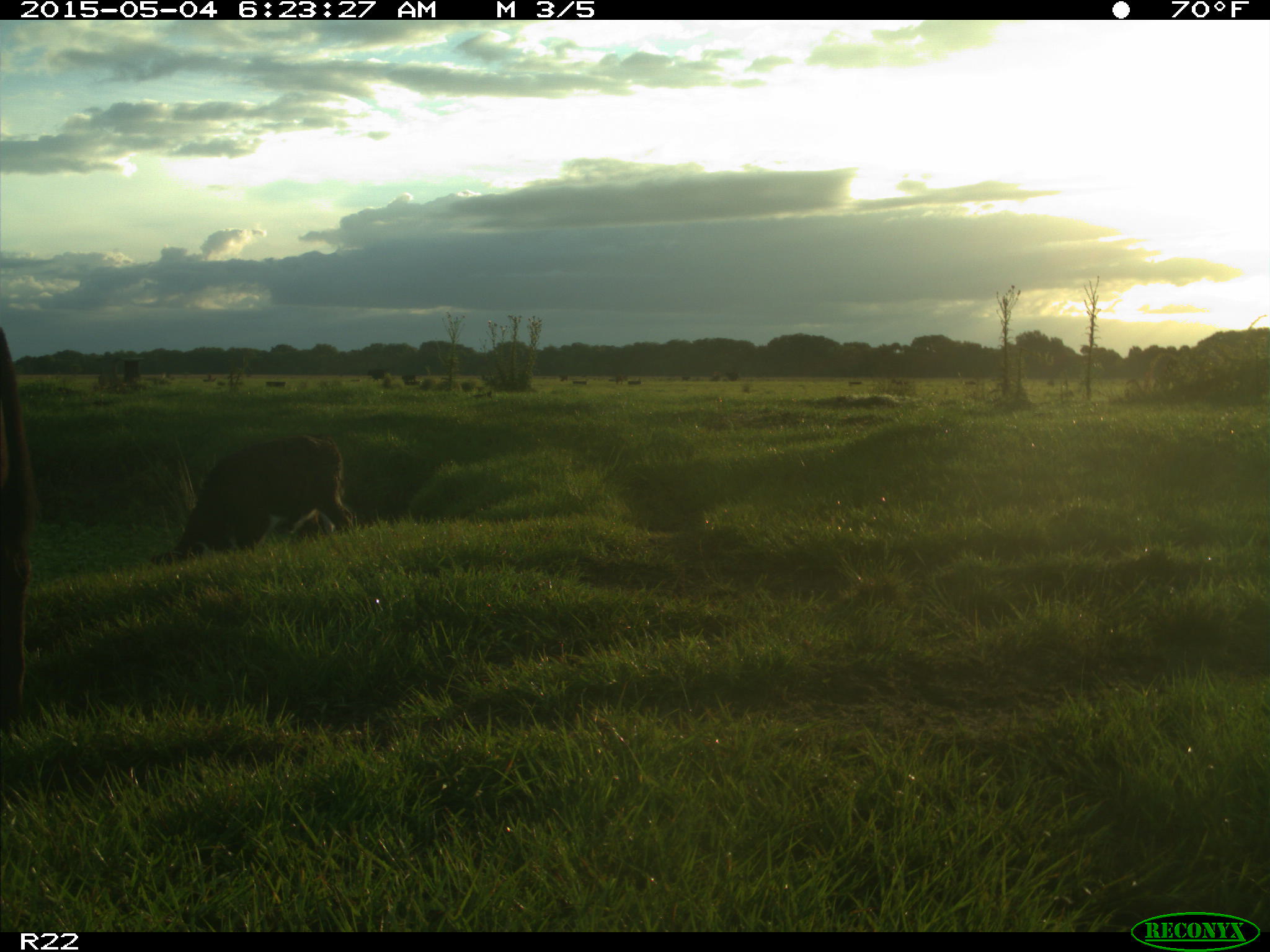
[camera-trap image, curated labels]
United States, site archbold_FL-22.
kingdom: Animalia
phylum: Chordata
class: Mammalia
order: Artiodactyla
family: Bovidae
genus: Bos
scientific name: Bos taurus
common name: domestic cow